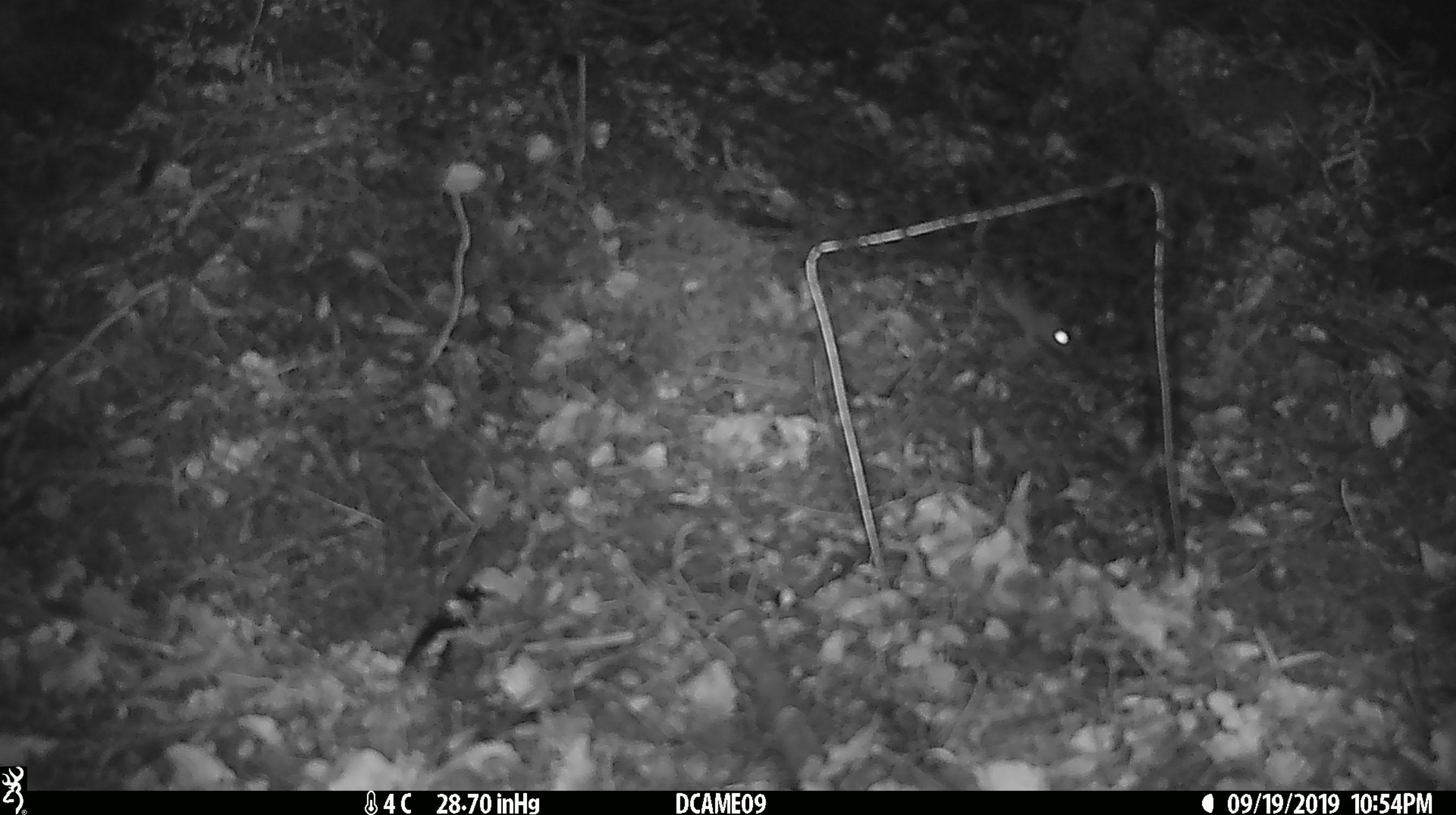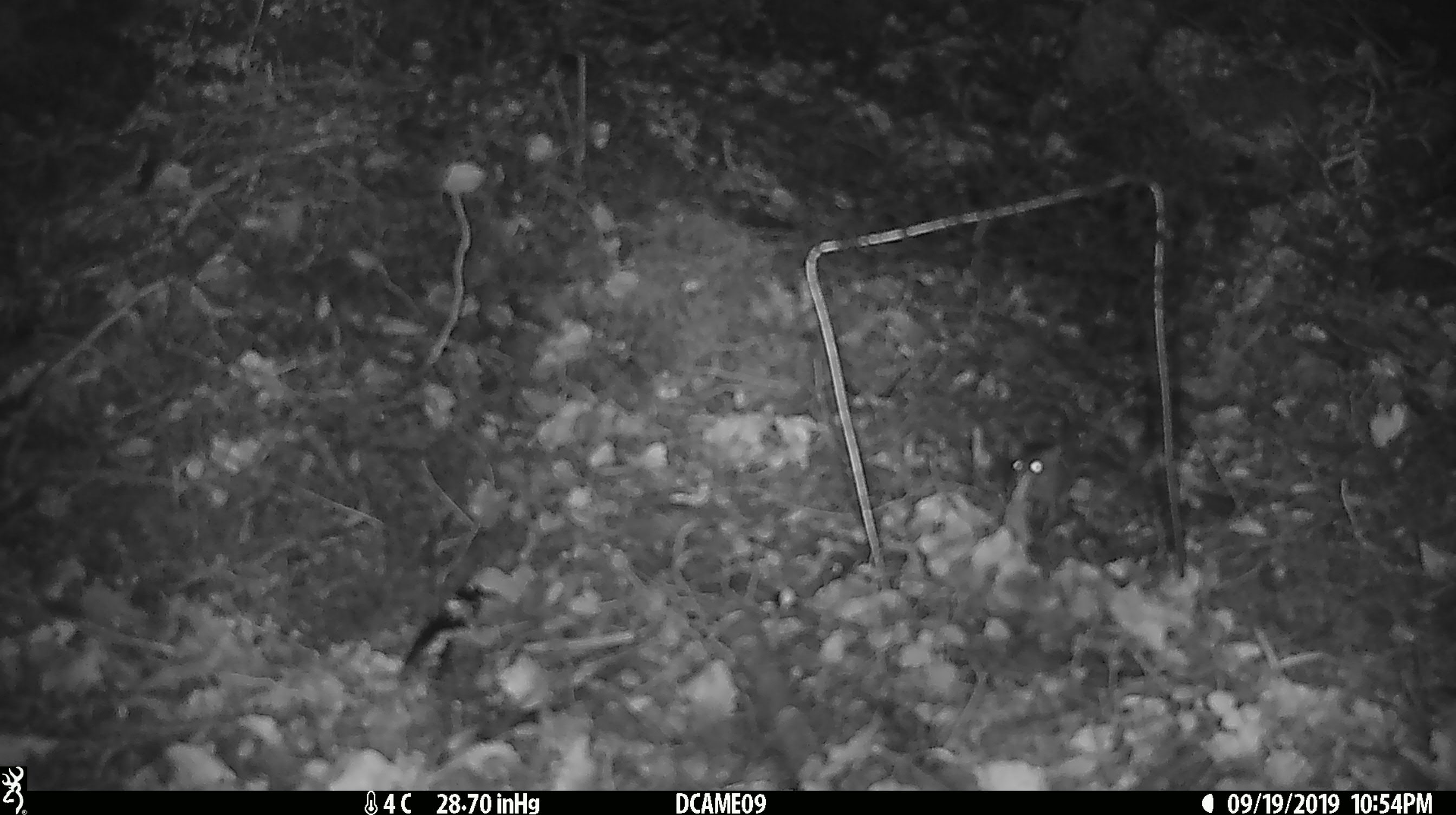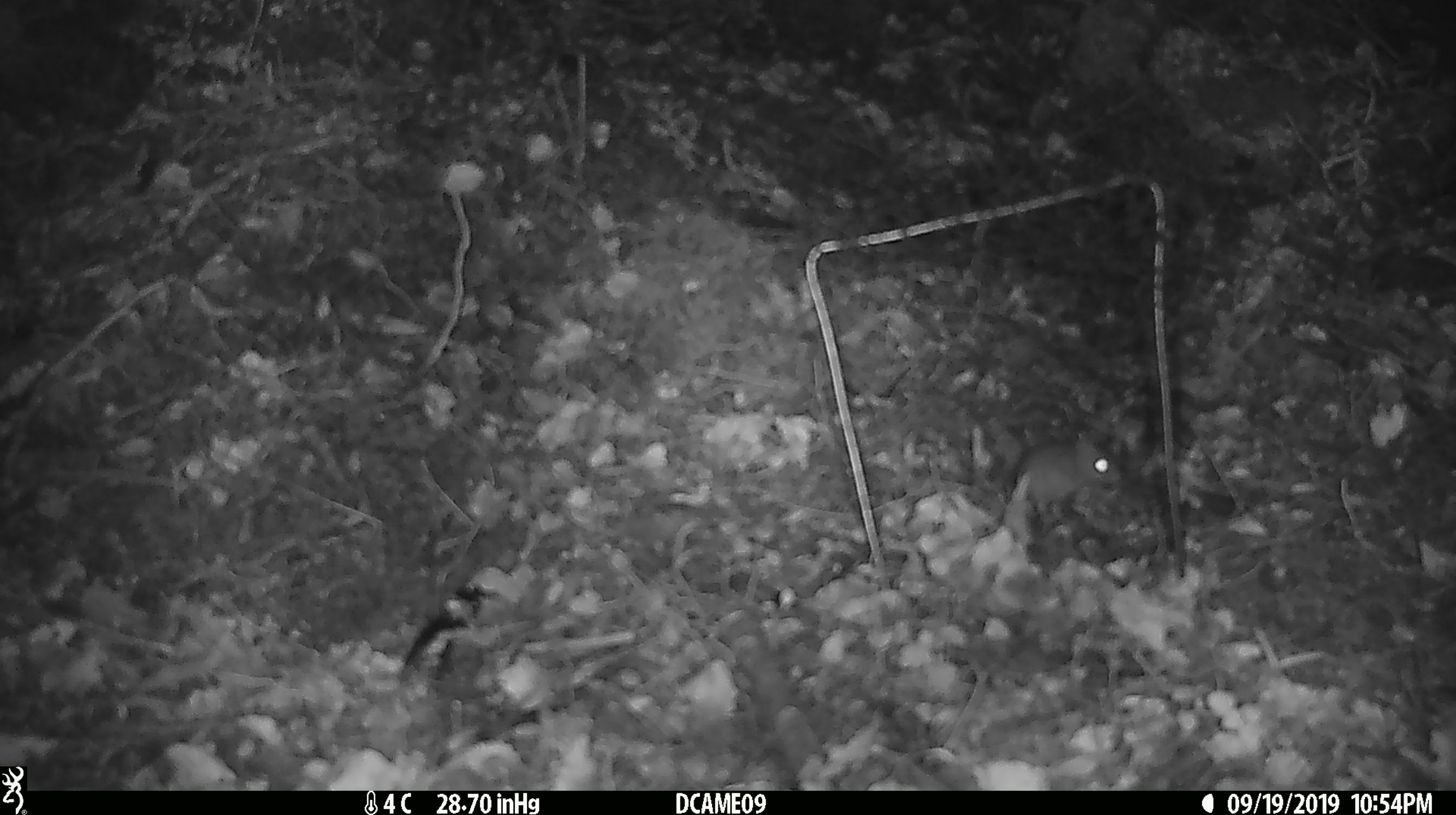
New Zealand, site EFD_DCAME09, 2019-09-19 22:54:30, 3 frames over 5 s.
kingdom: Animalia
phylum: Chordata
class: Mammalia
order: Rodentia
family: Muridae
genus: Mus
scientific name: Mus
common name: mouse